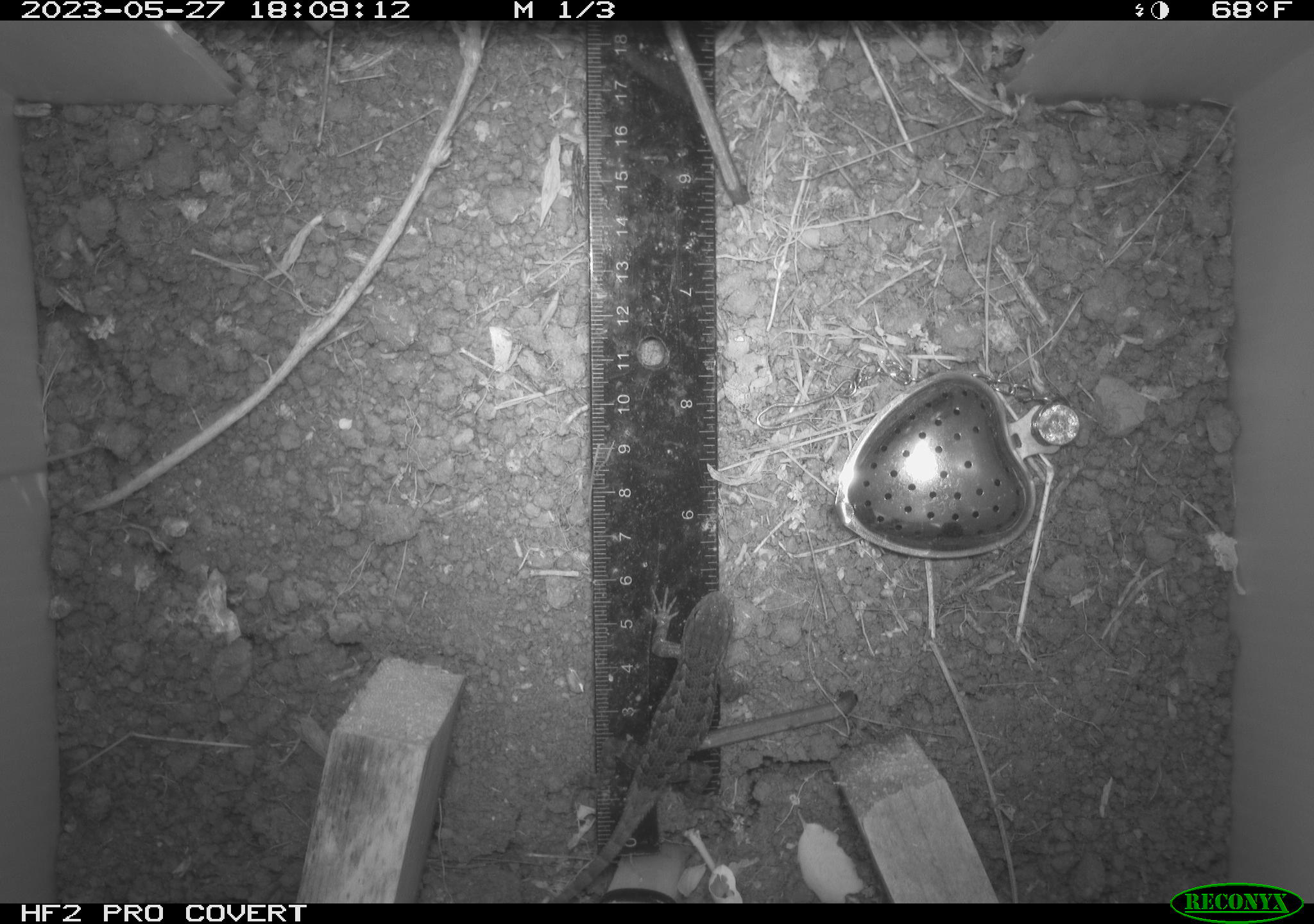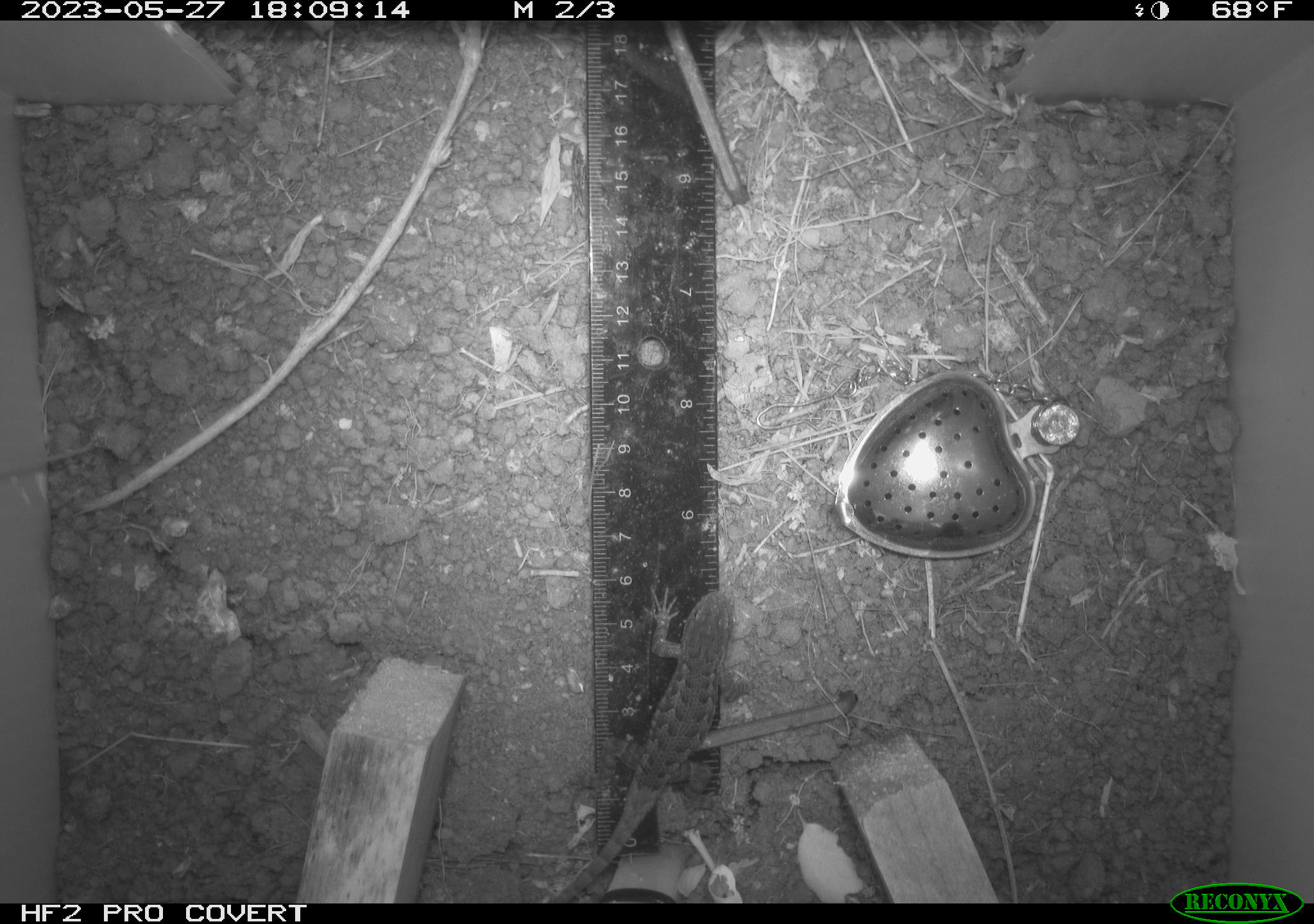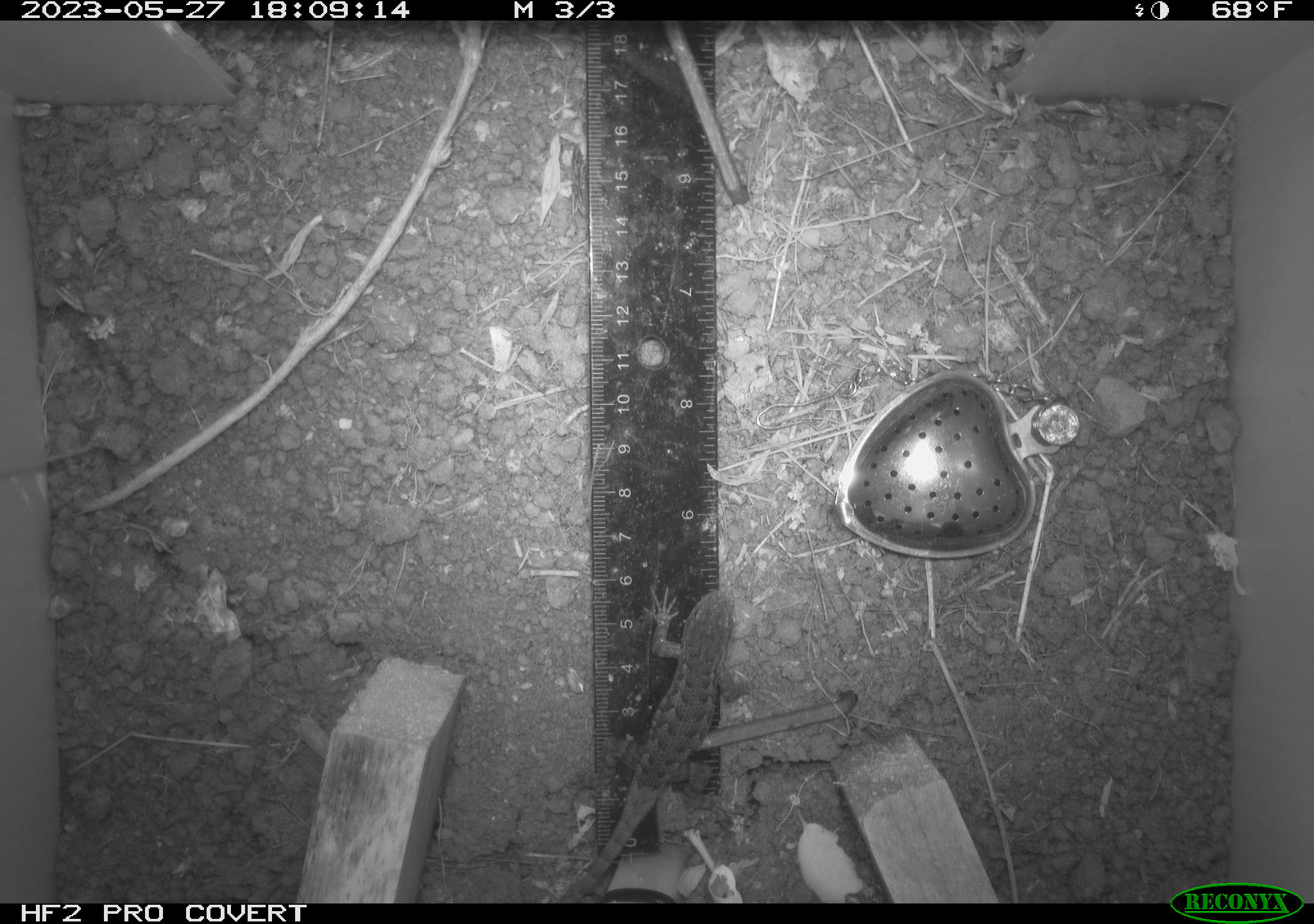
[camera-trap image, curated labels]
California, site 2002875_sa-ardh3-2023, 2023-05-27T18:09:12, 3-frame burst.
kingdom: Animalia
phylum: Chordata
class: Reptilia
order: Squamata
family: Phrynosomatidae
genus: Sceloporus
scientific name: Sceloporus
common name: spiny lizards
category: sceloporus species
Sceloporus species (spiny lizards) (Sceloporus).